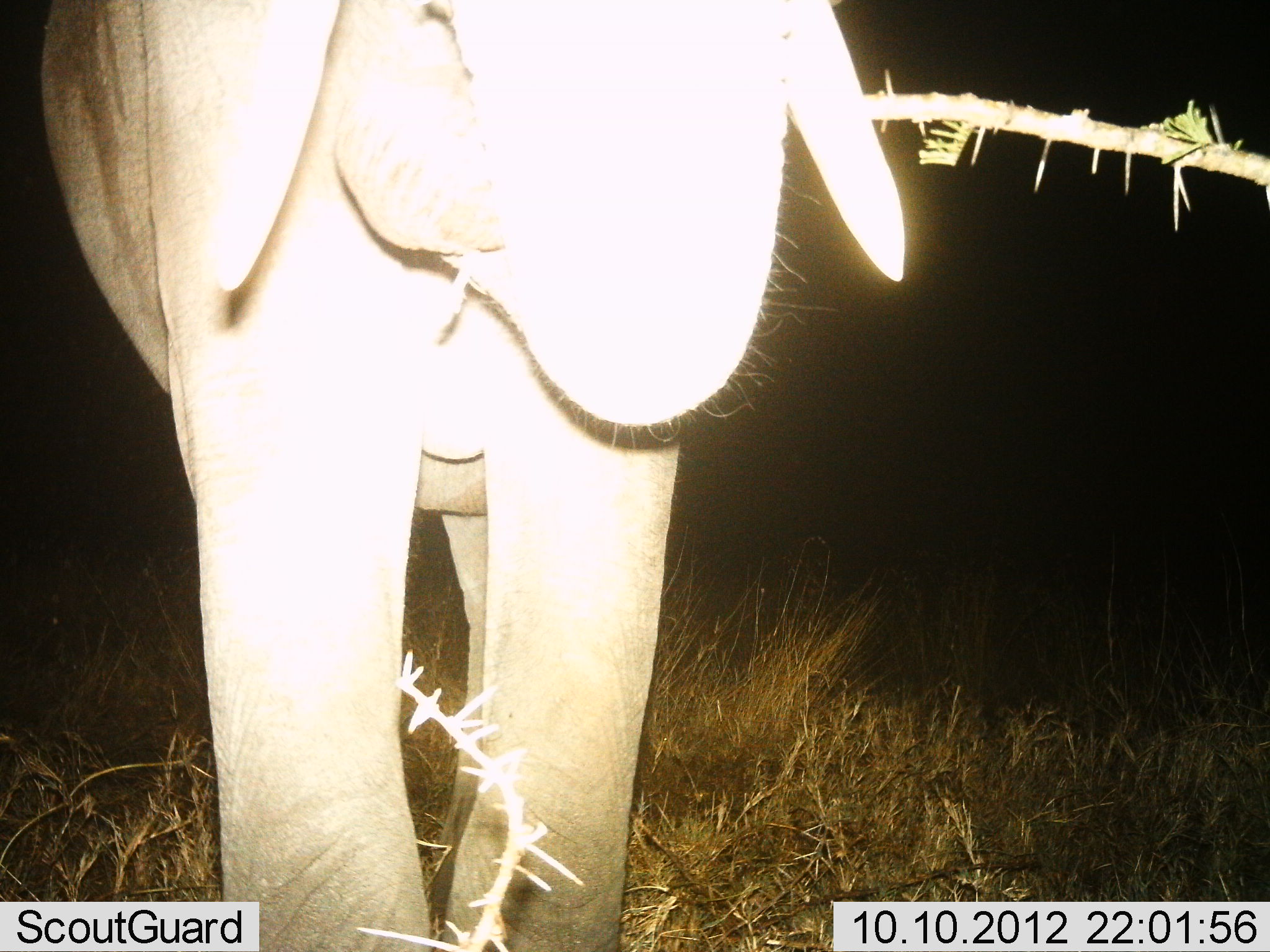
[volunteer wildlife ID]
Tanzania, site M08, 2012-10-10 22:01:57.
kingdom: Animalia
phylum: Chordata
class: Mammalia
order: Proboscidea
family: Elephantidae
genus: Loxodonta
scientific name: Loxodonta africana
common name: african bush elephant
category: elephant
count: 1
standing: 40%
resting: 0%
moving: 10%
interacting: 0%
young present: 20%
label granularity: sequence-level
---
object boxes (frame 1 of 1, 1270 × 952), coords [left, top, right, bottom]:
animal: [39, 2, 908, 950]